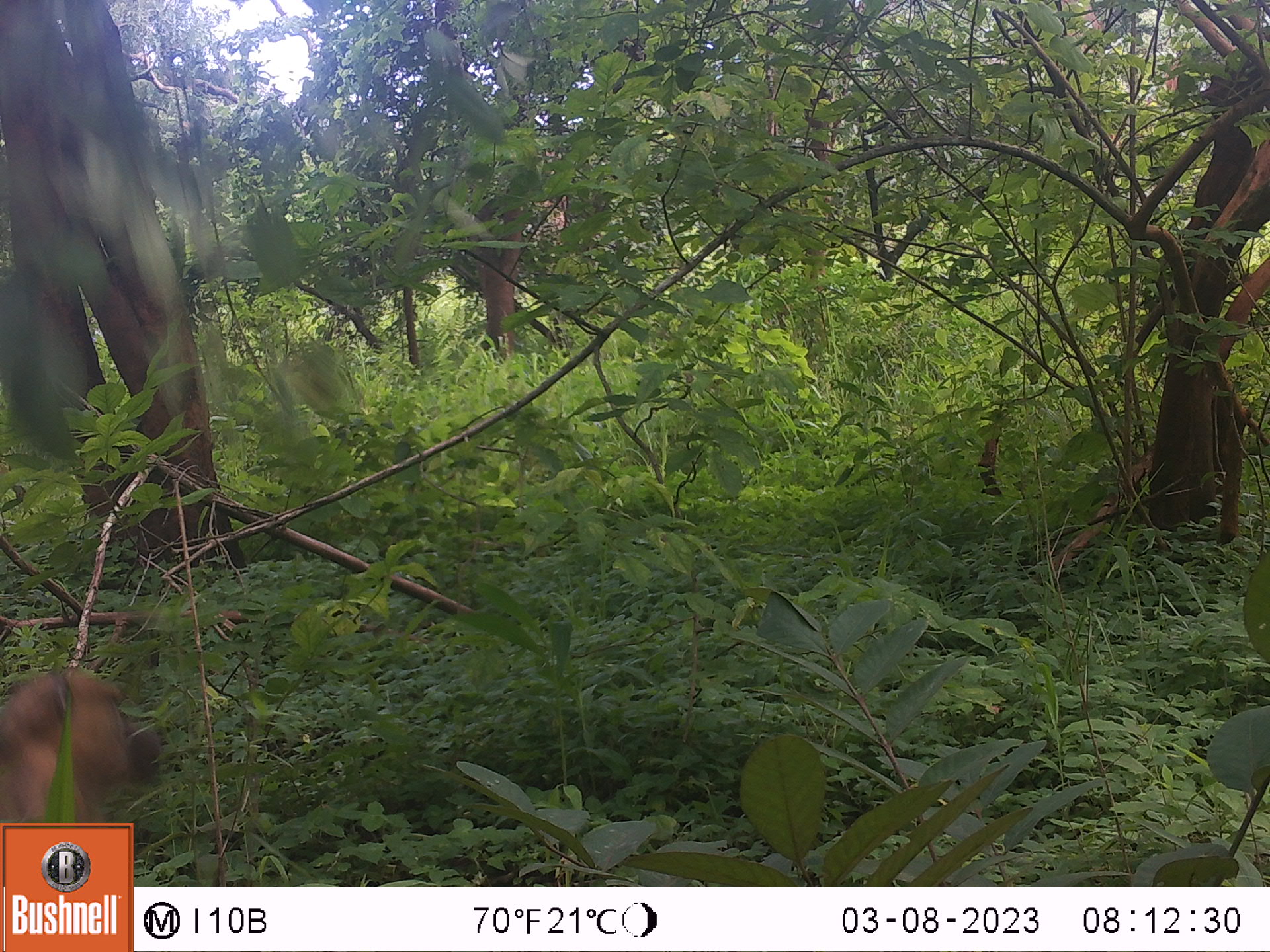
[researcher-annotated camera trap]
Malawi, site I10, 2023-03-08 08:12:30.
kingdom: Animalia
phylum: Chordata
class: Mammalia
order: Primates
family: Cercopithecidae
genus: Papio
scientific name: Papio cynocephalus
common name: yellow baboon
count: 1